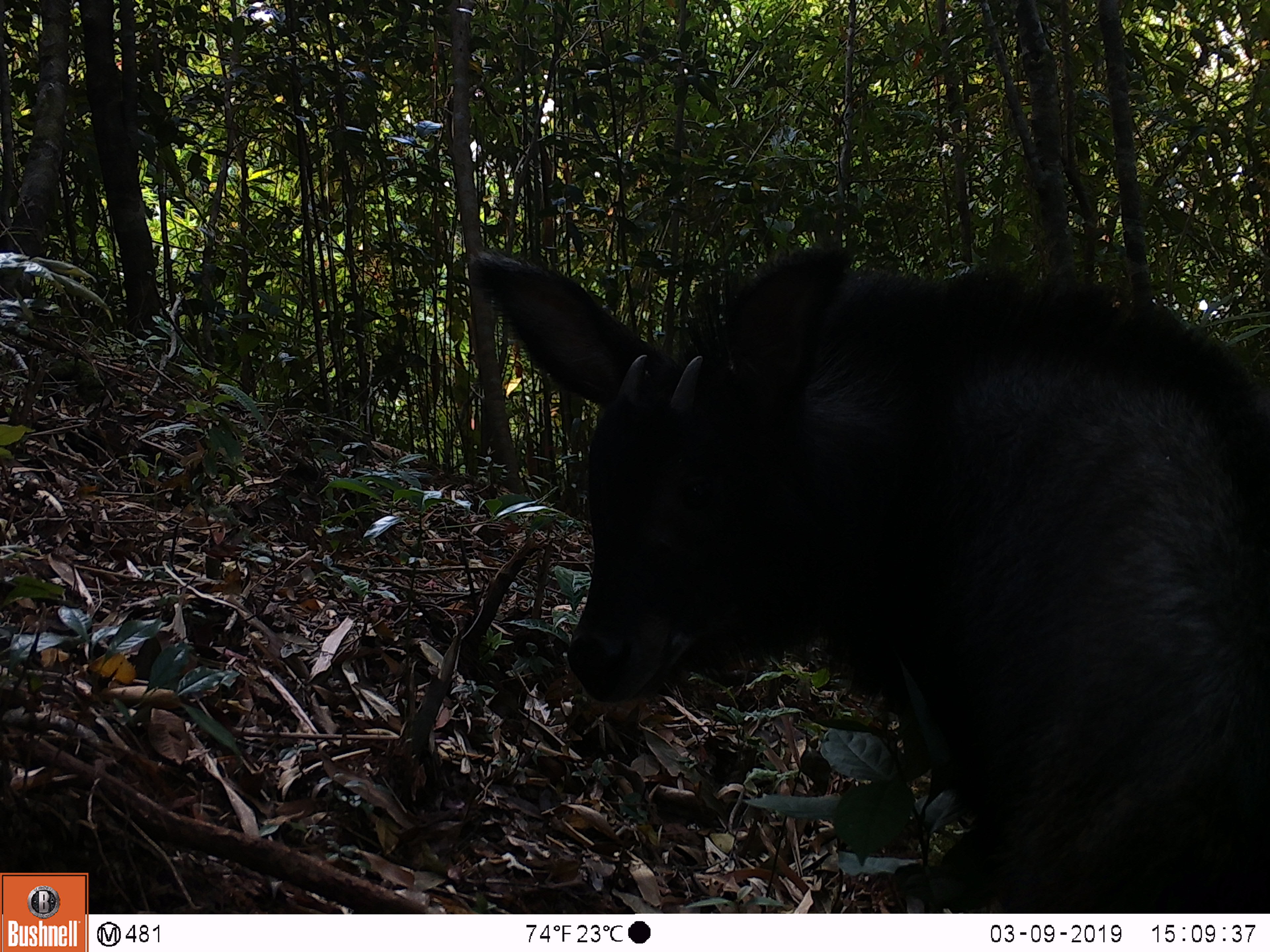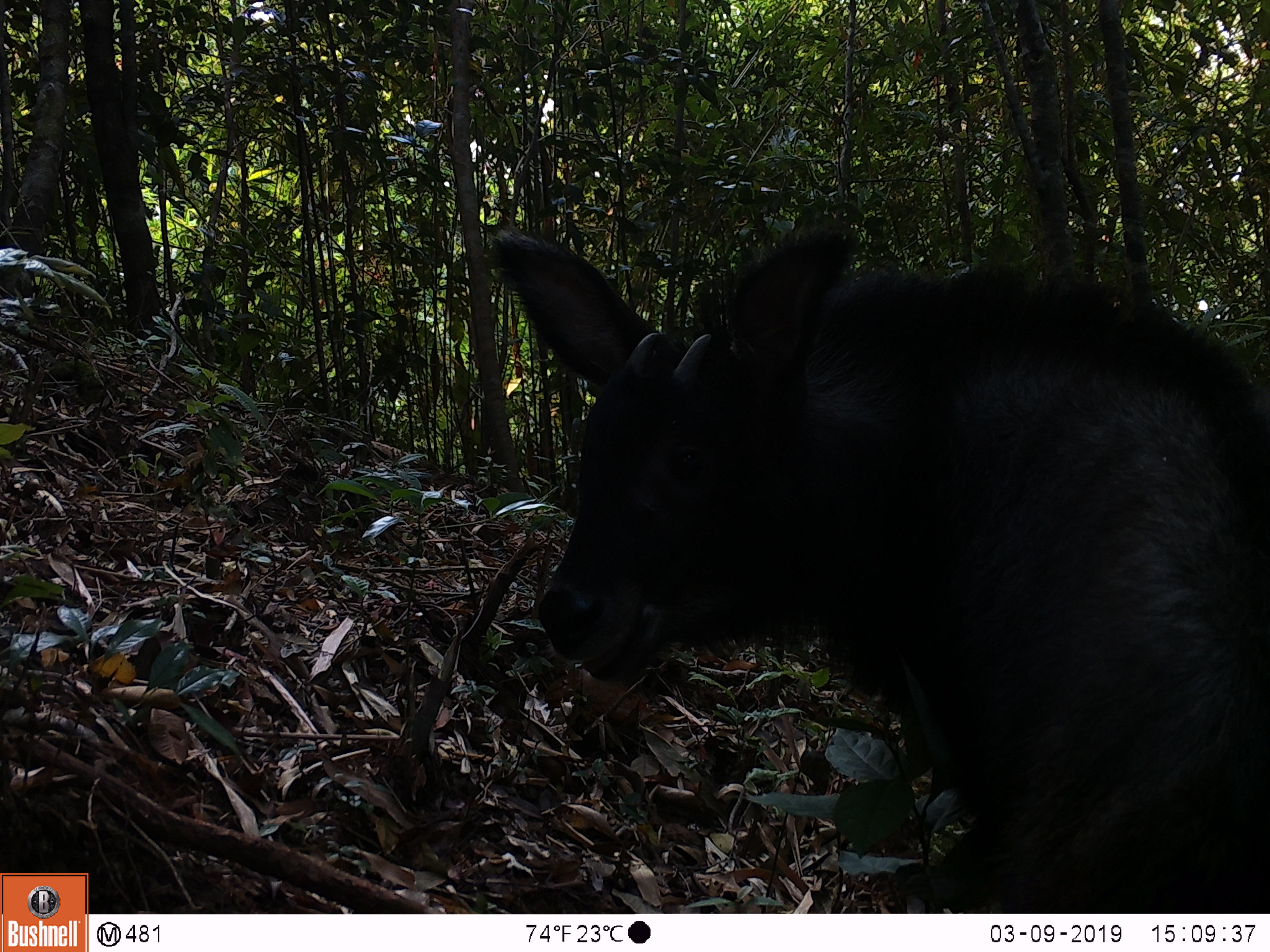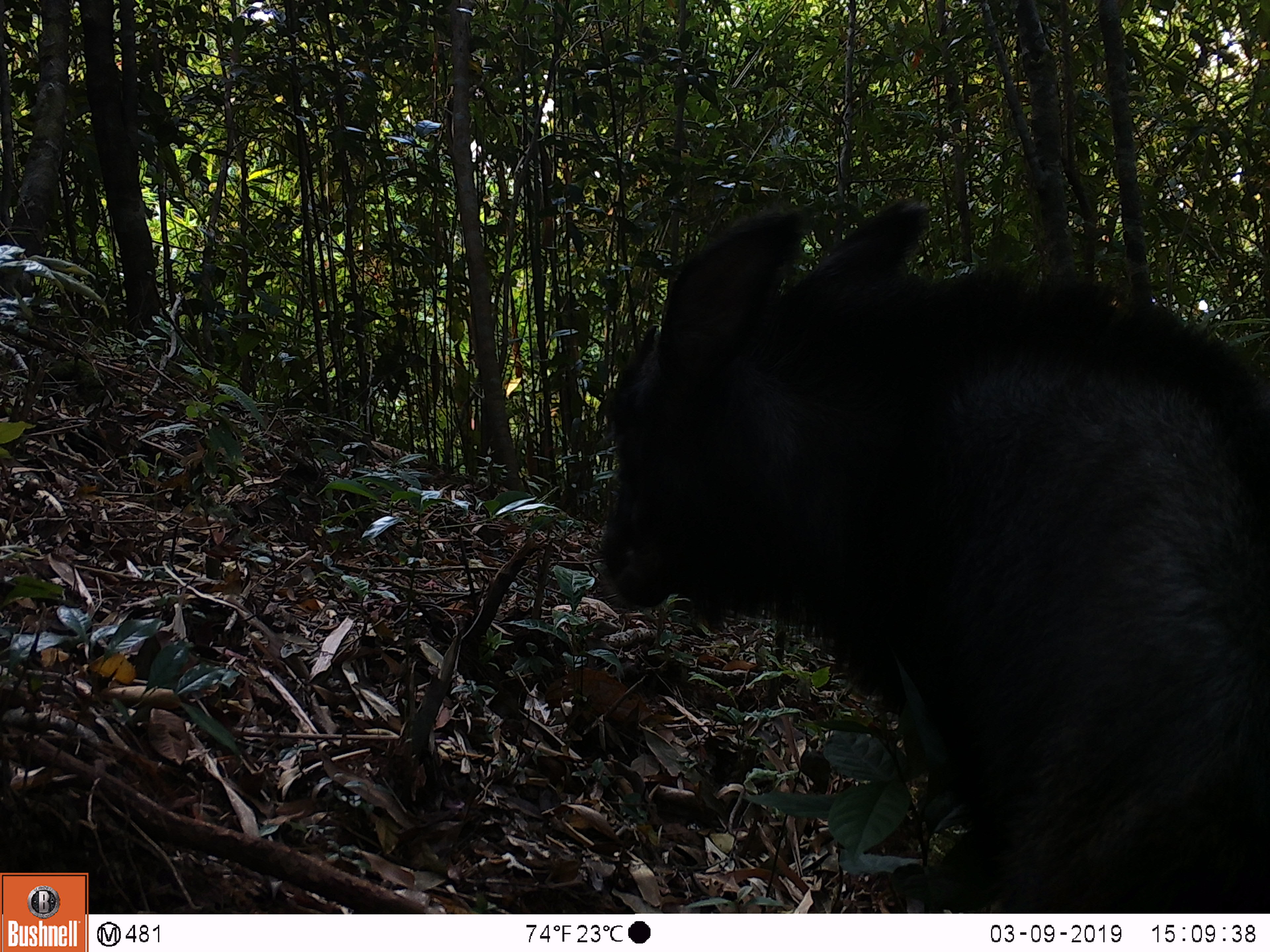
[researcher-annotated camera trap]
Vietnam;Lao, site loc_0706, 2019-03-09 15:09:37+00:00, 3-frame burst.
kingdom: Animalia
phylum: Chordata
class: Mammalia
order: Artiodactyla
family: Bovidae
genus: Capricornis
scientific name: Capricornis sumatraensis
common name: chinese serow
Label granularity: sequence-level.